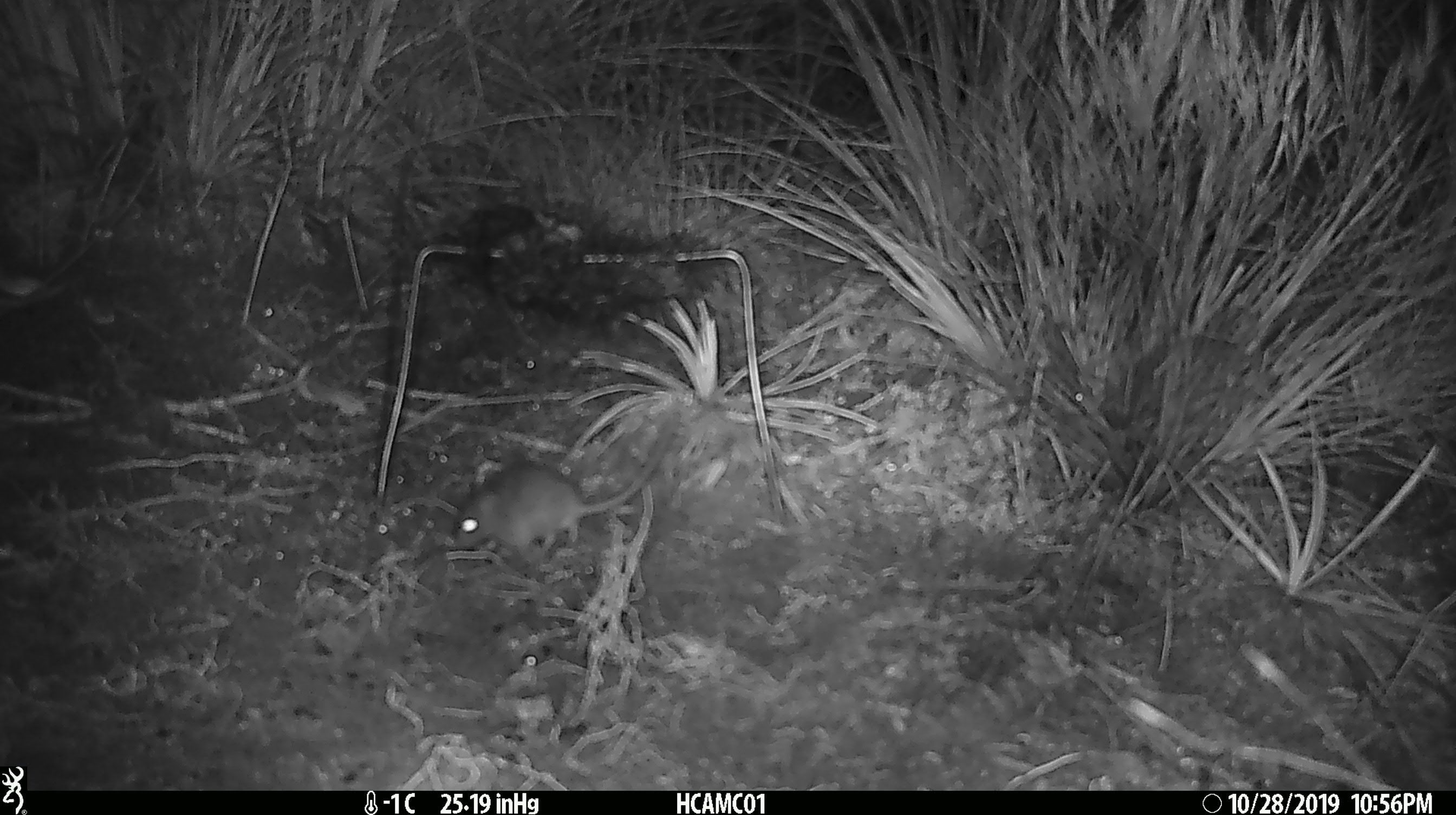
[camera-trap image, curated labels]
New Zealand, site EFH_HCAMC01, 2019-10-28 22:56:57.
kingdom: Animalia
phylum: Chordata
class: Mammalia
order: Rodentia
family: Muridae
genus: Mus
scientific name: Mus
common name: mouse